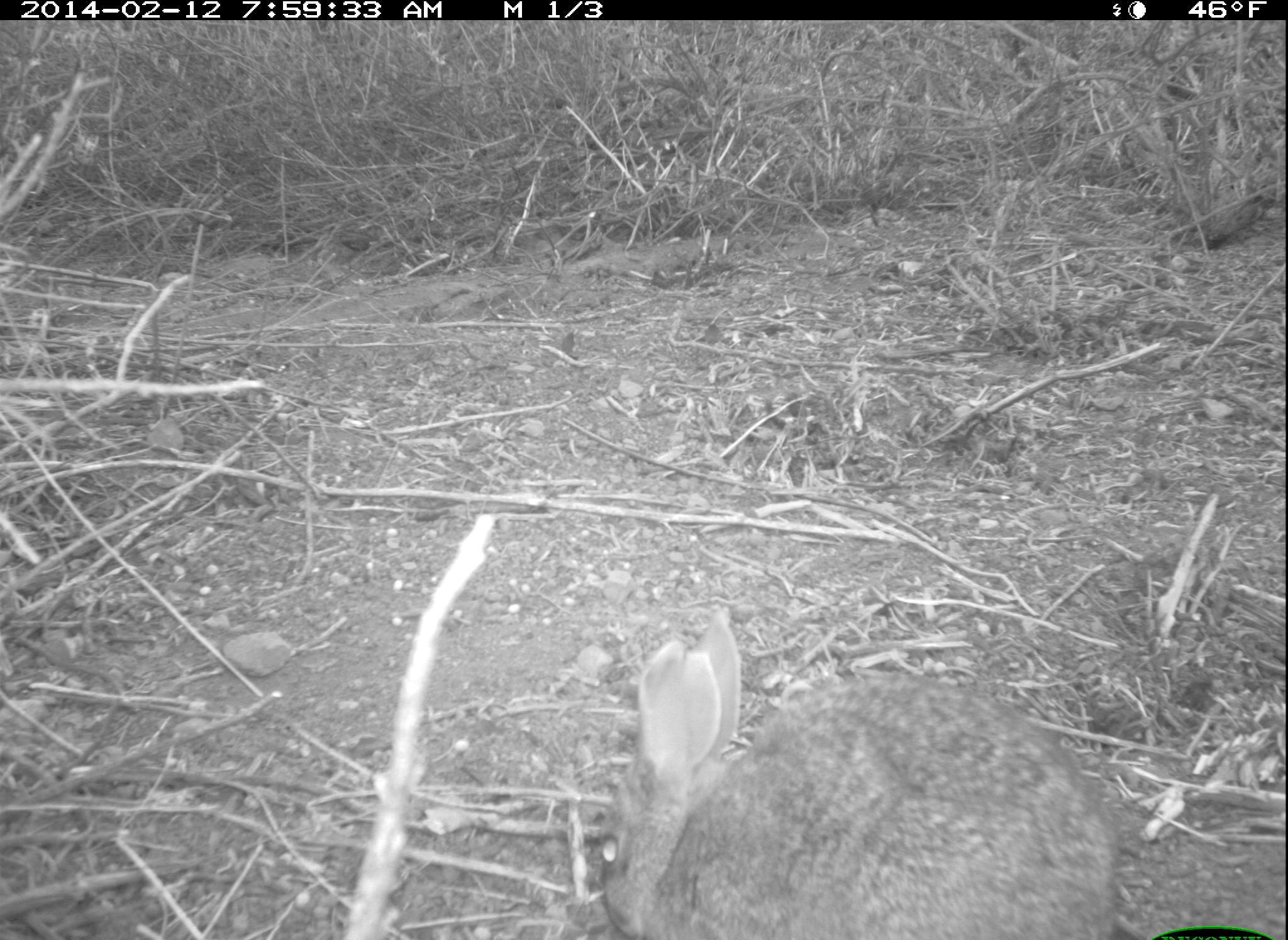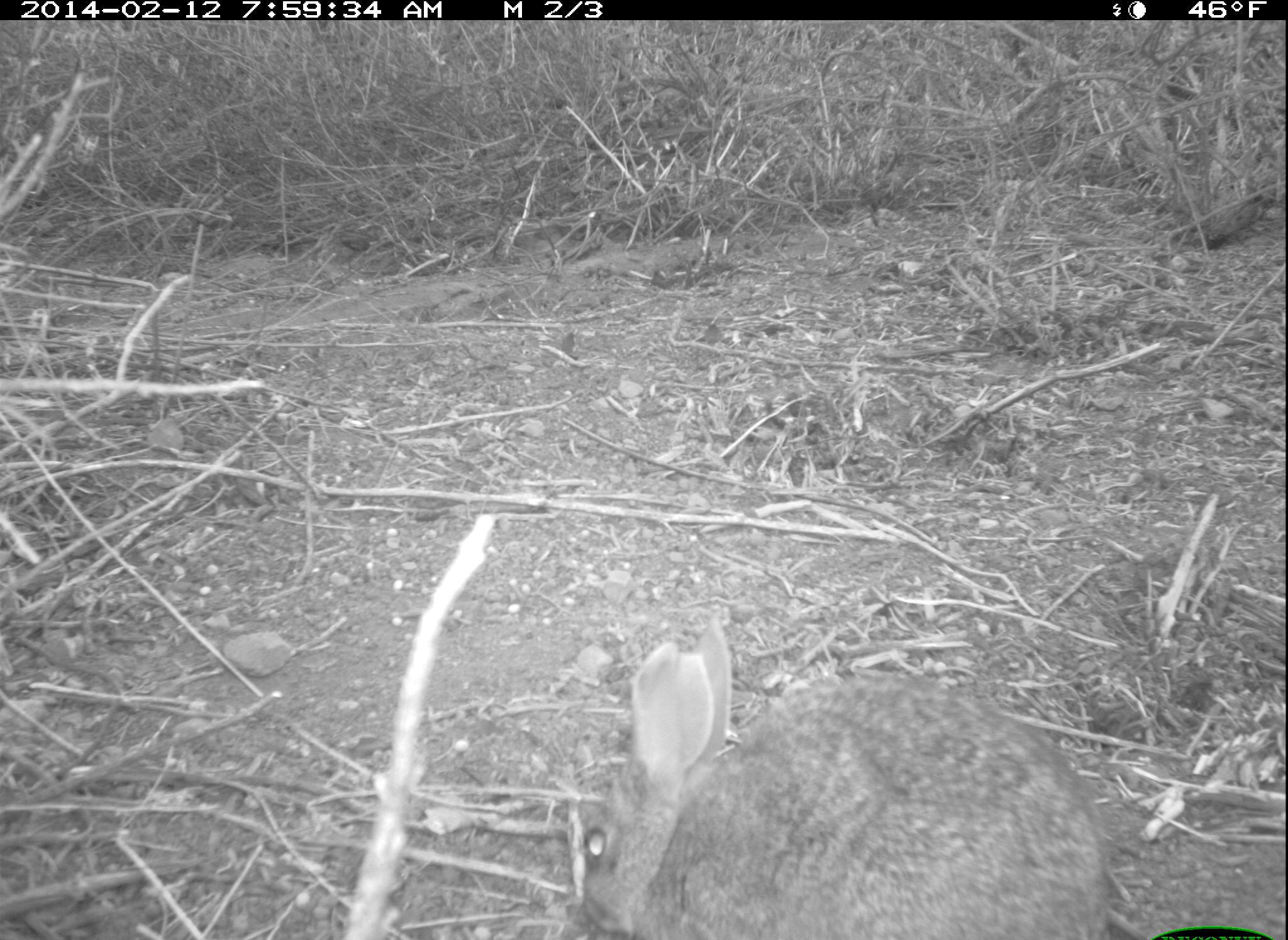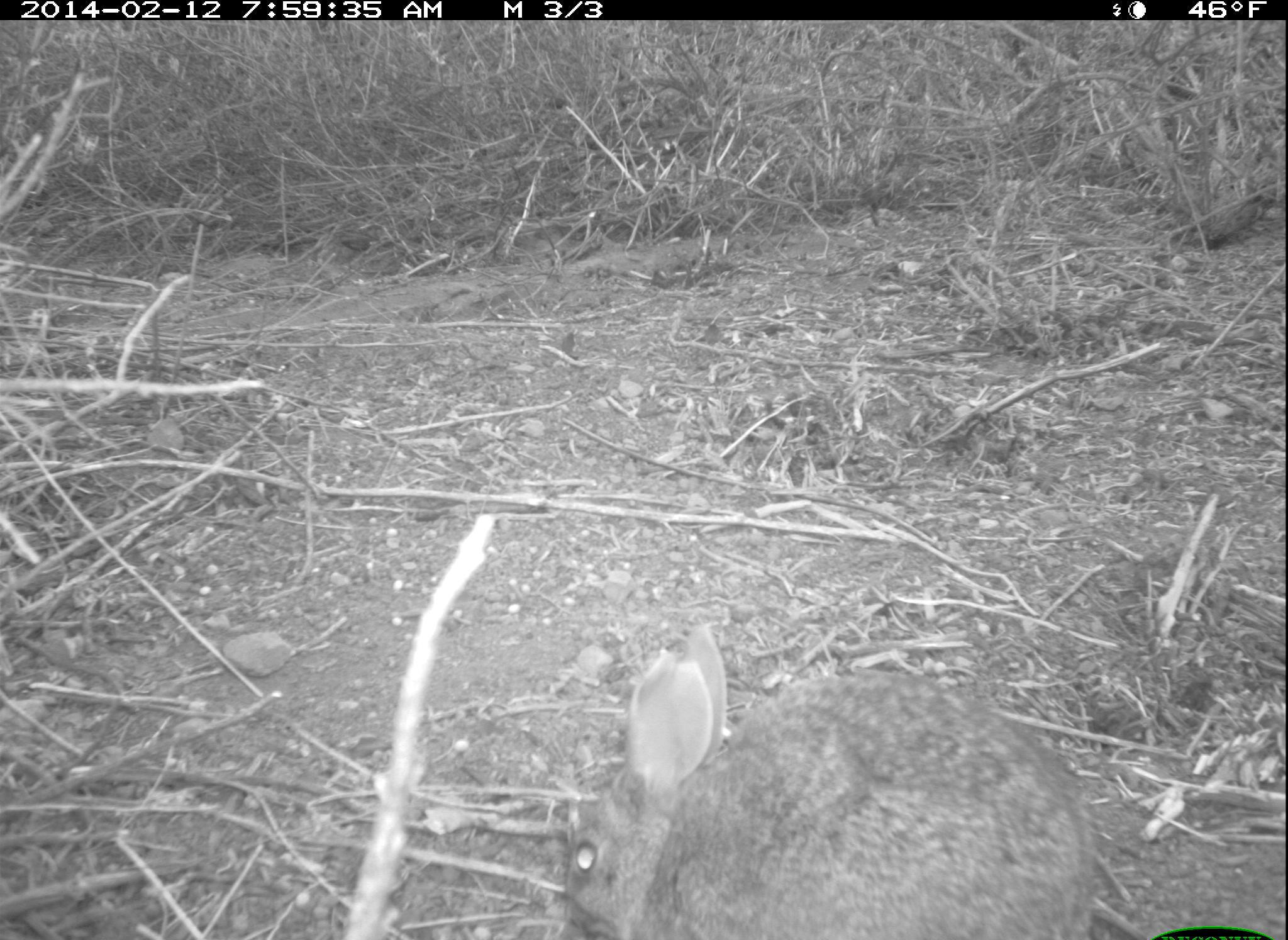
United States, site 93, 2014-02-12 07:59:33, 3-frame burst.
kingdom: Animalia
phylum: Chordata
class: Mammalia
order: Lagomorpha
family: Leporidae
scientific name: Leporidae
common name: rabbits and hares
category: rabbit